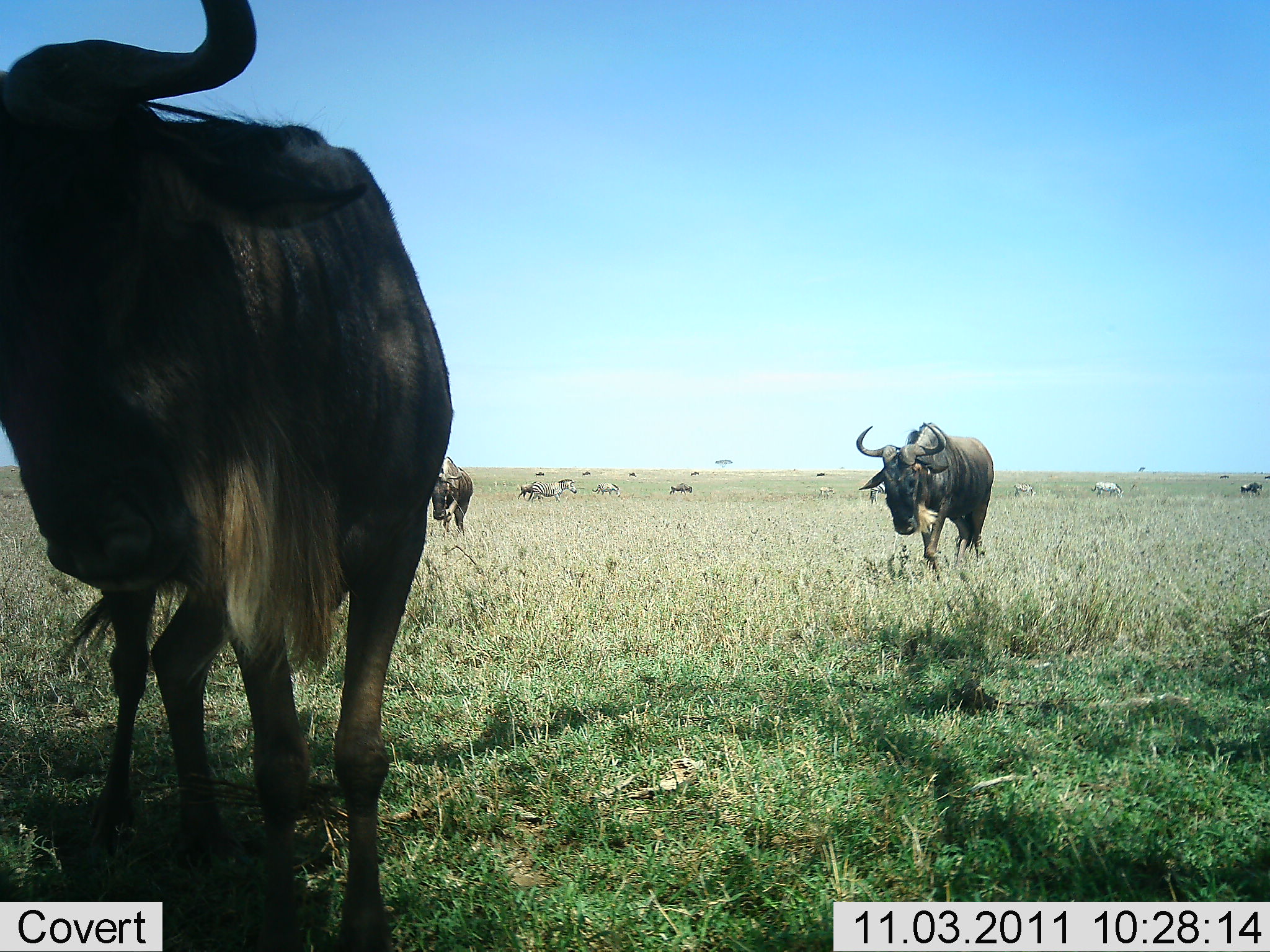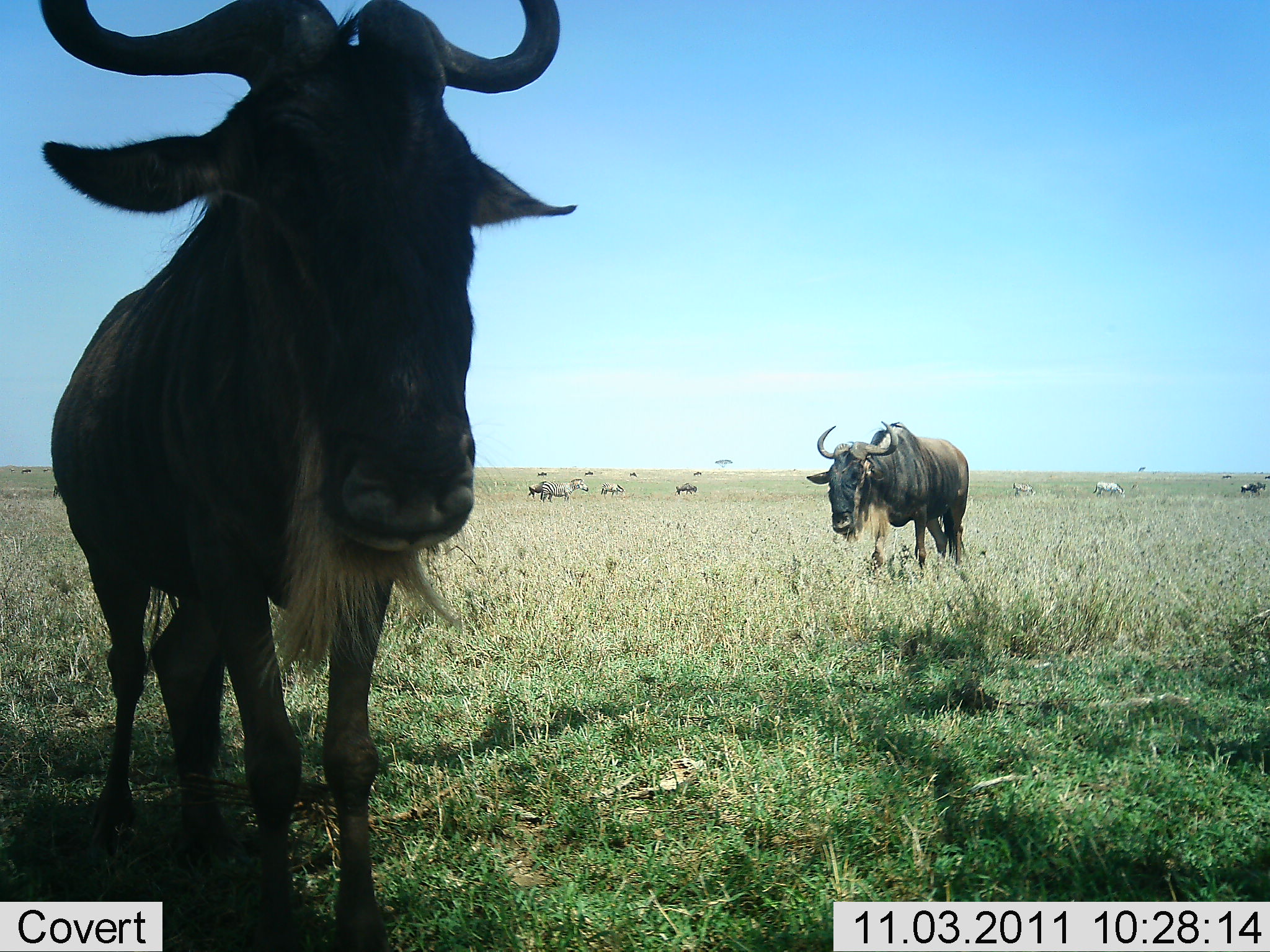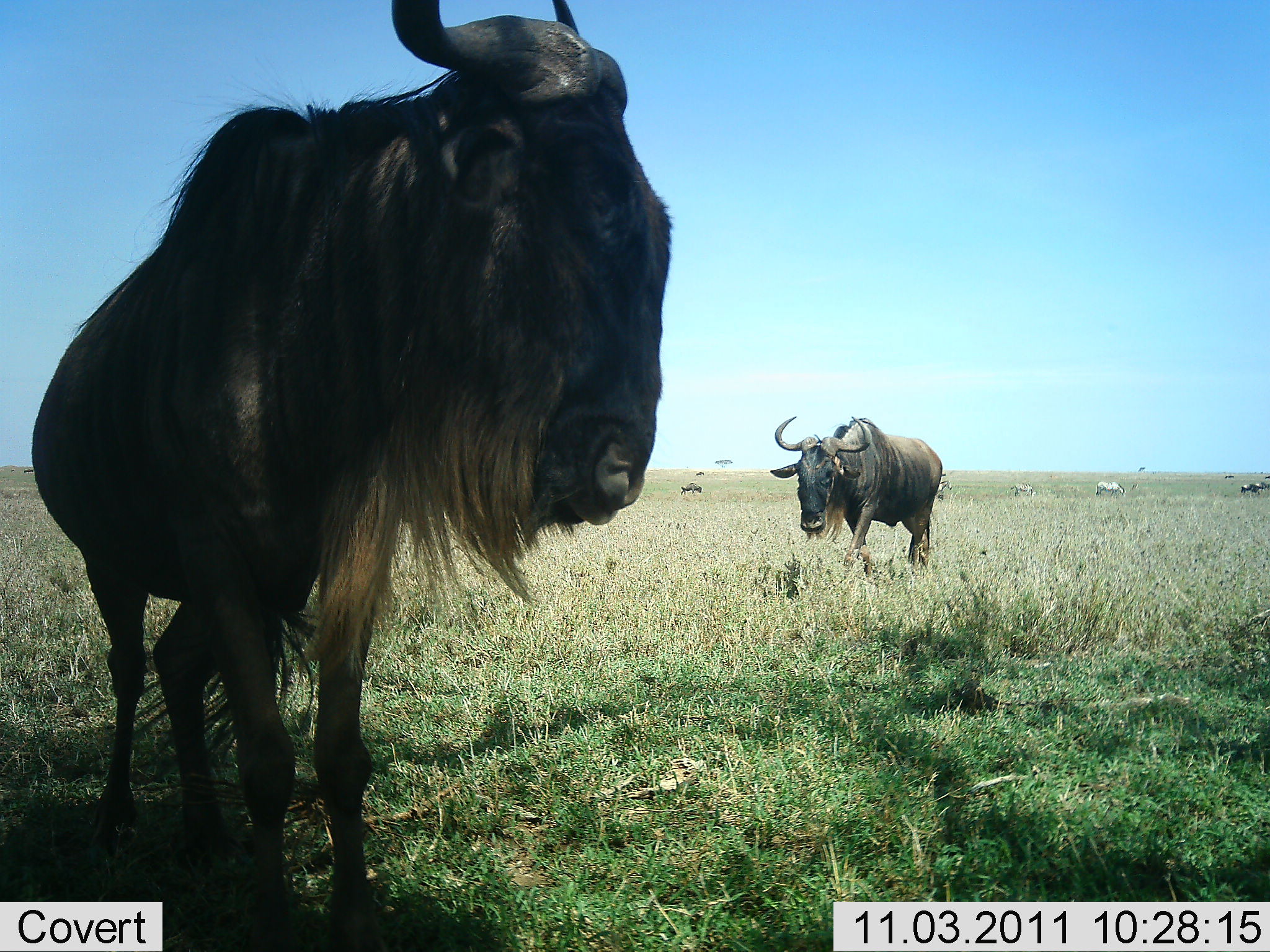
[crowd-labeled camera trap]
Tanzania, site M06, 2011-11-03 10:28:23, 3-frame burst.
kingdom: Animalia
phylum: Chordata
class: Mammalia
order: Artiodactyla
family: Bovidae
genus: Connochaetes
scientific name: Connochaetes taurinus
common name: blue wildebeest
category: wildebeest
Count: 11-50.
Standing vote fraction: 38%.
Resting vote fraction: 0%.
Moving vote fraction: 85%.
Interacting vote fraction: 0%.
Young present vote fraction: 0%.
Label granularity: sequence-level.